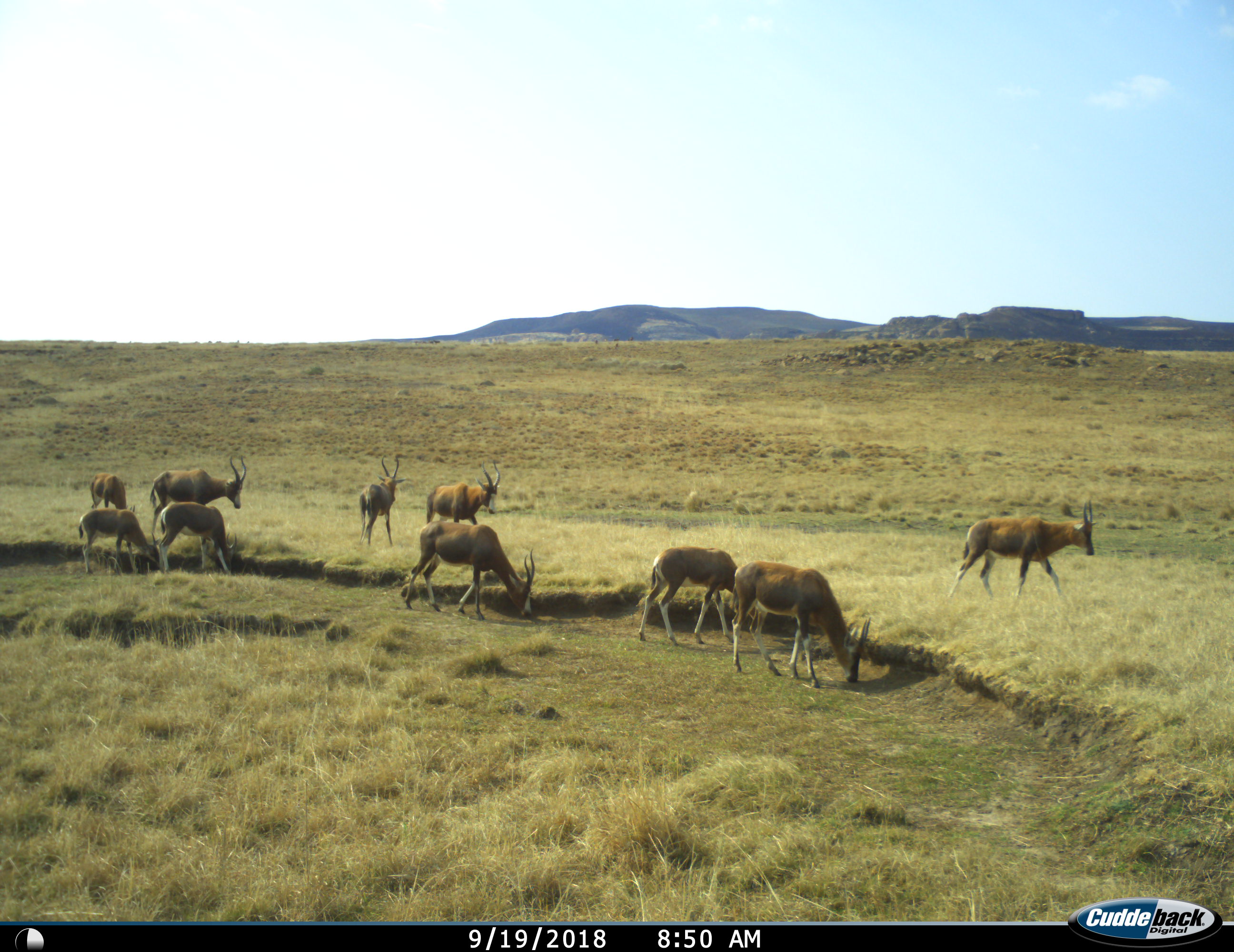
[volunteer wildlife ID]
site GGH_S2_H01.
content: unidentified animal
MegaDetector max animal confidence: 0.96